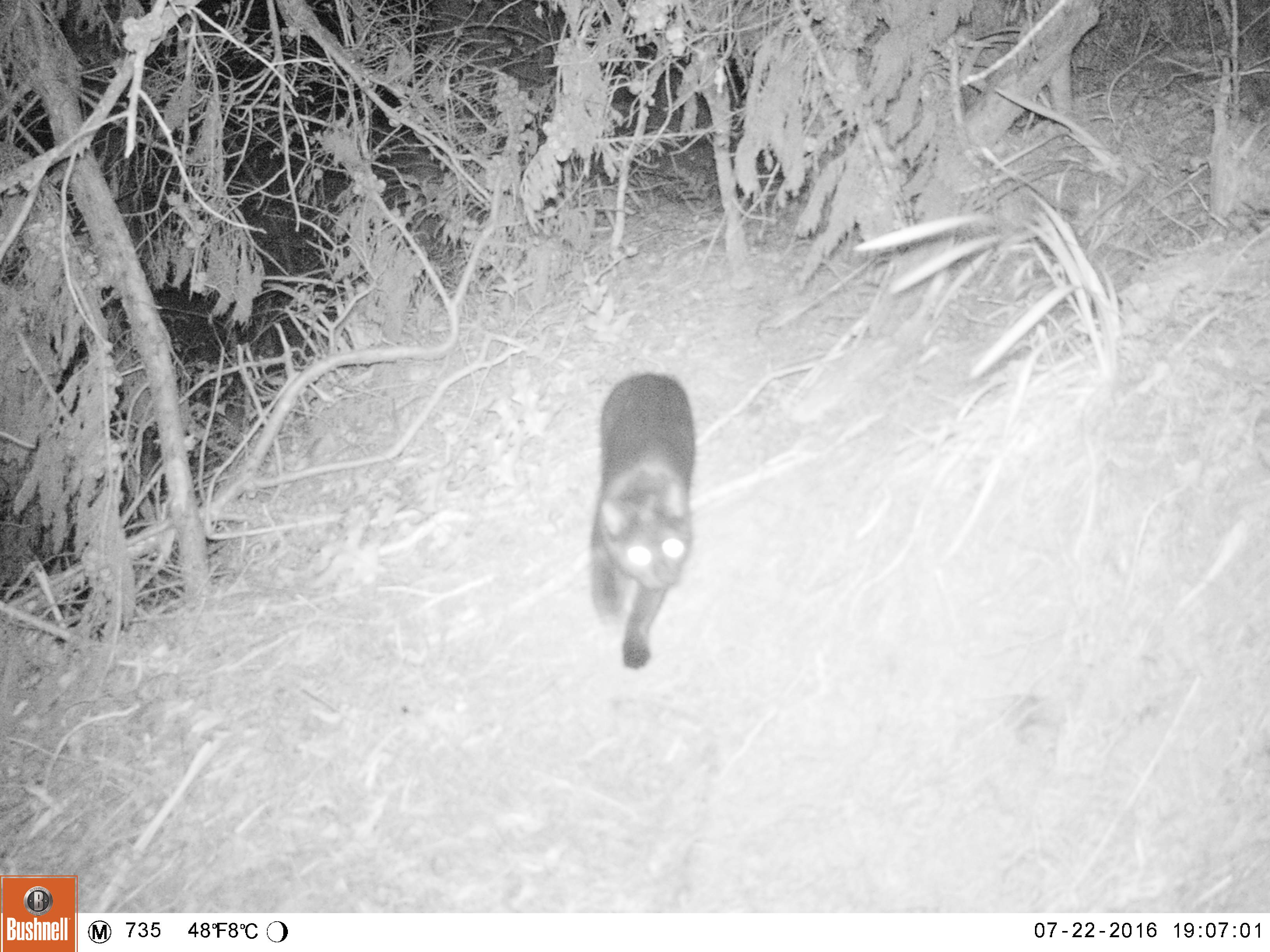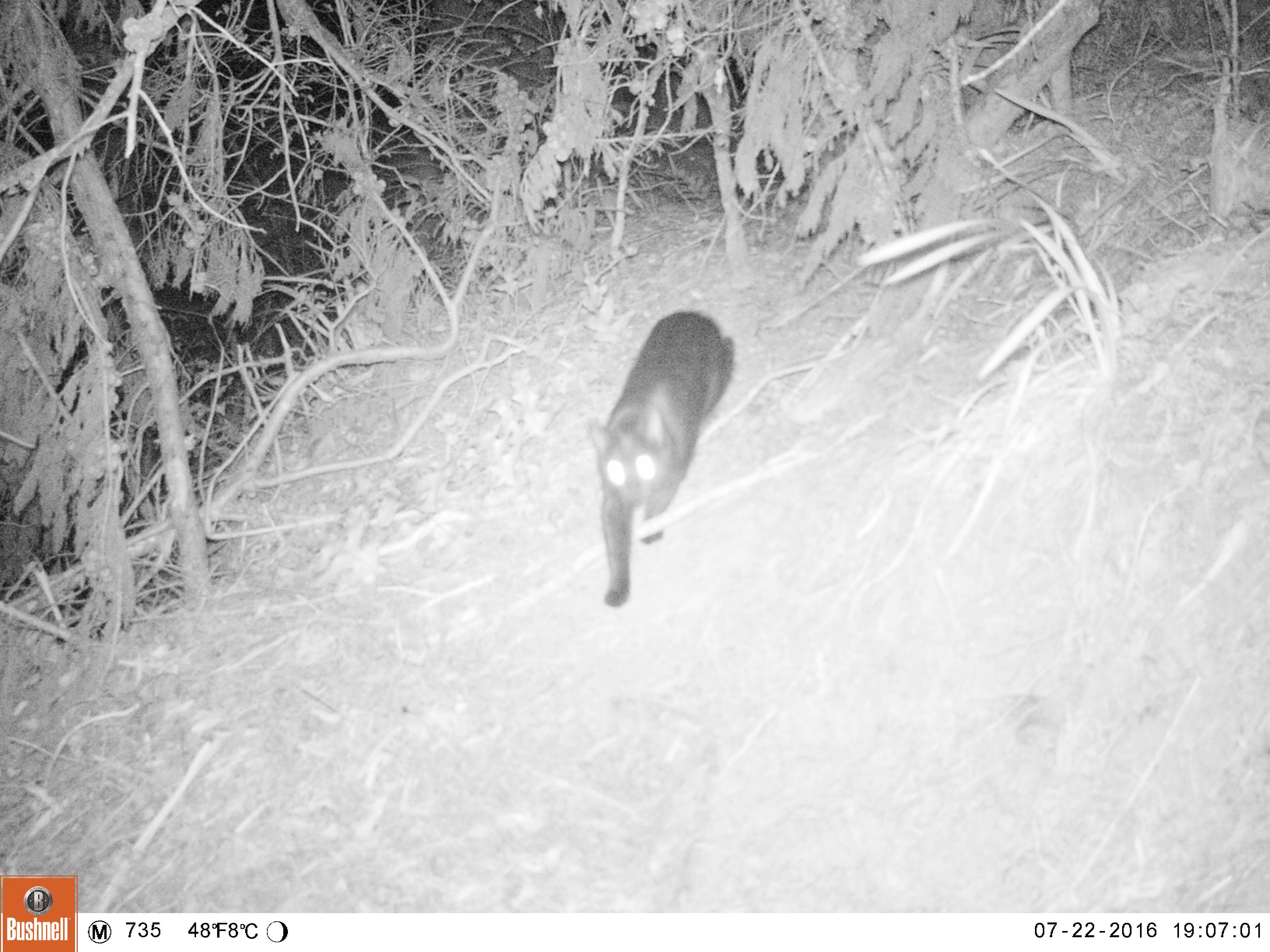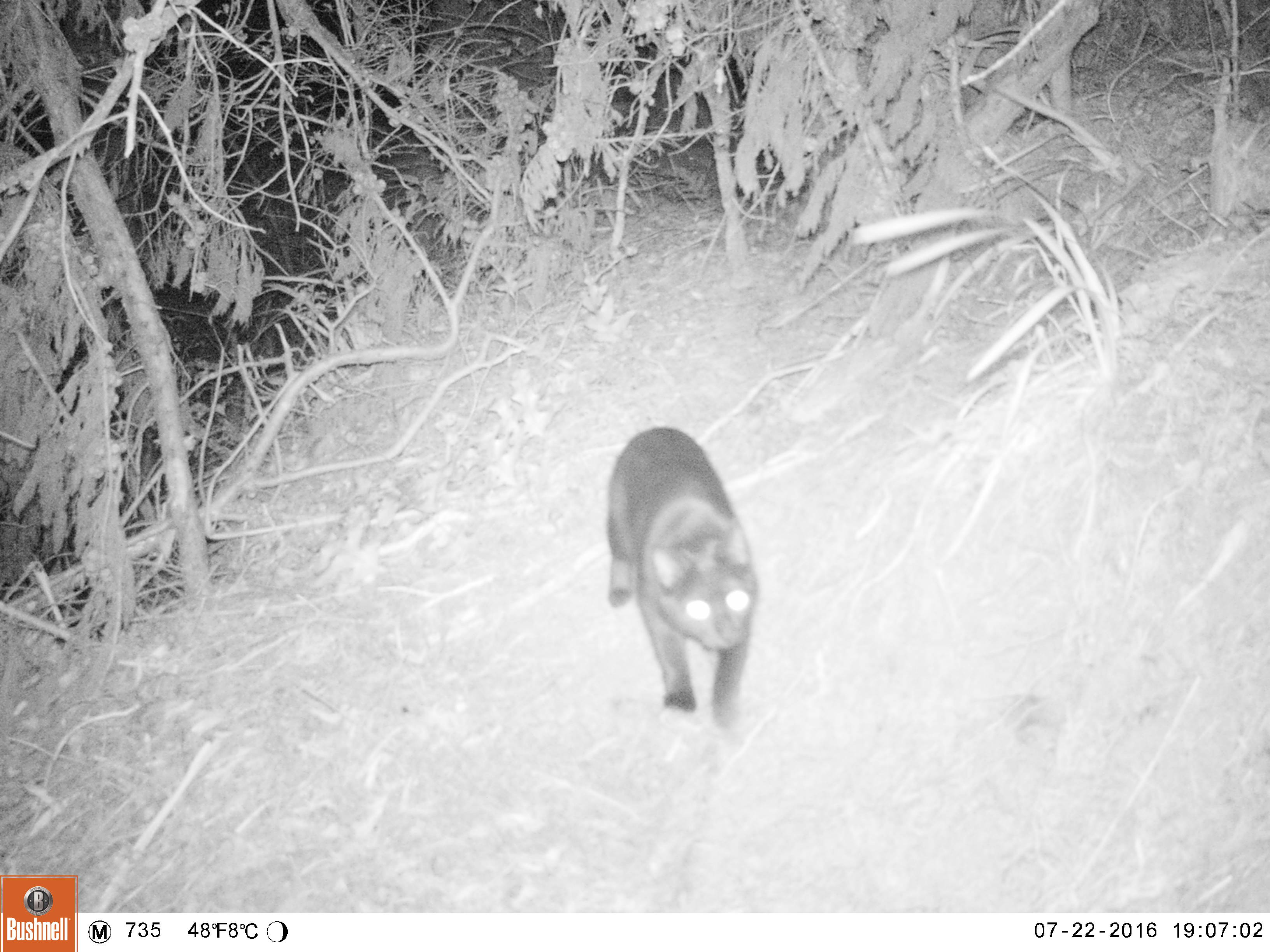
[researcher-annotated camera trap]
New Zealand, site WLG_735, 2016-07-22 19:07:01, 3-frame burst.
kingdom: Animalia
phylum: Chordata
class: Mammalia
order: Carnivora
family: Felidae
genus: Felis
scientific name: Felis catus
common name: domestic cat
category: cat